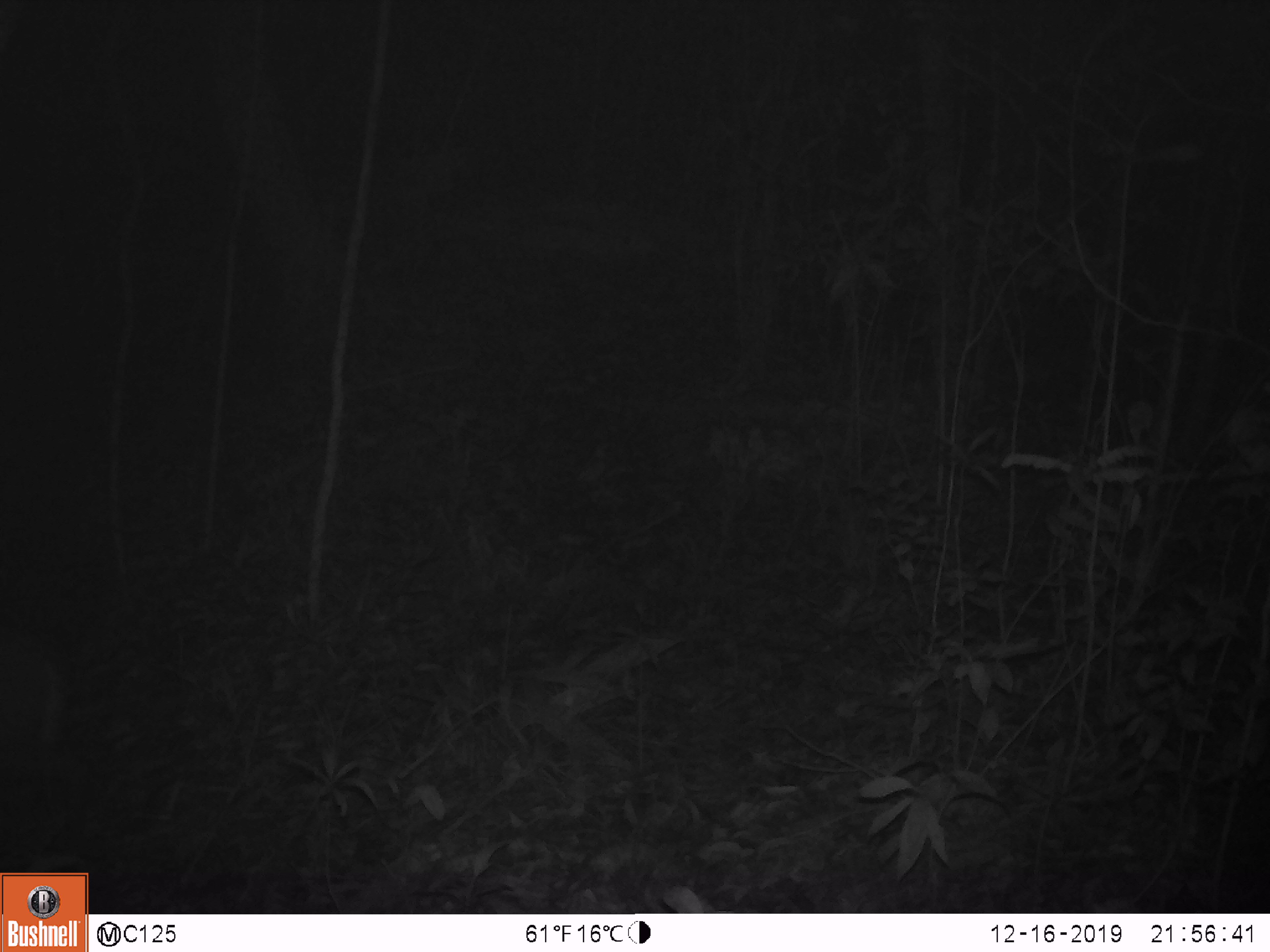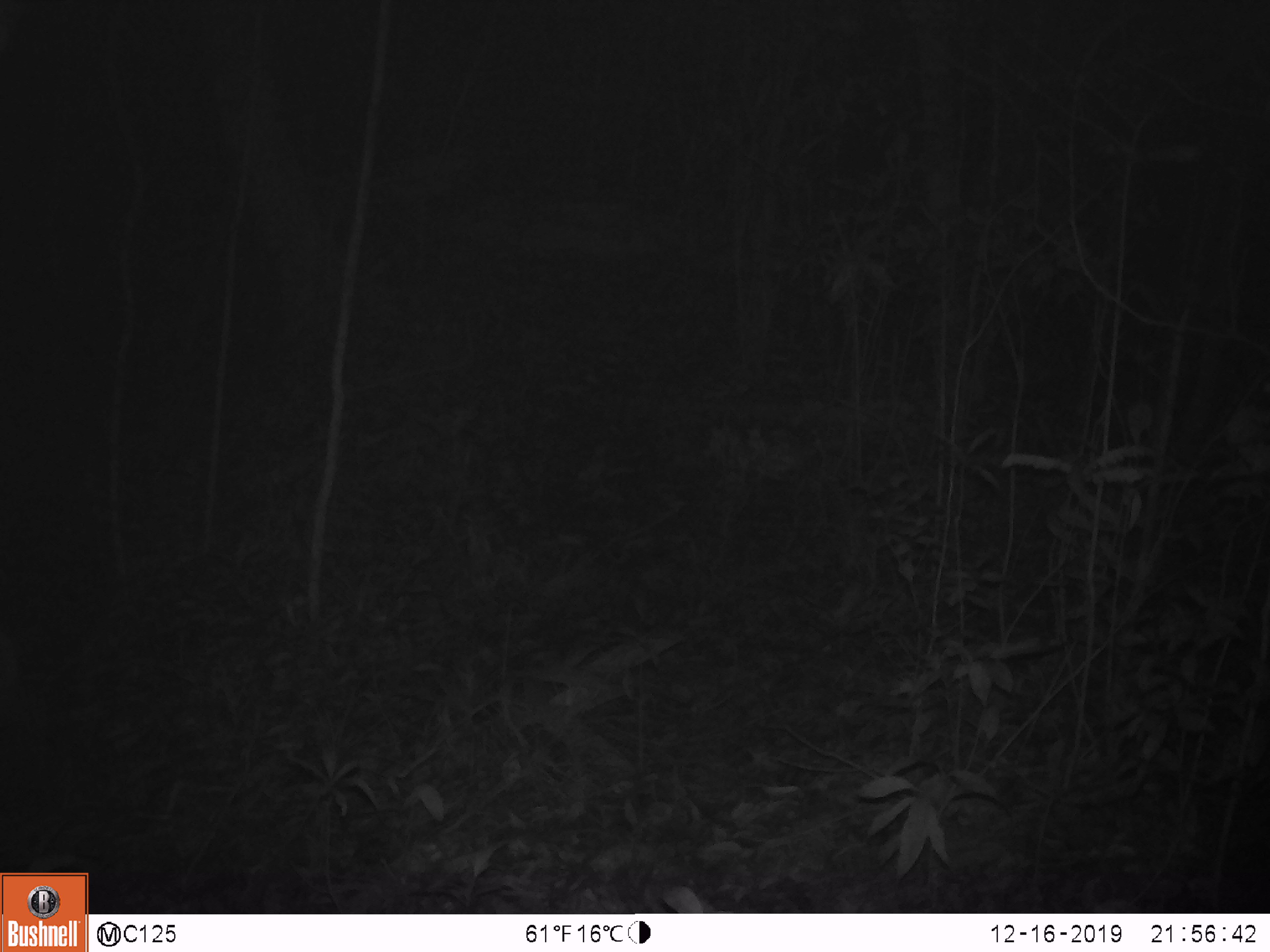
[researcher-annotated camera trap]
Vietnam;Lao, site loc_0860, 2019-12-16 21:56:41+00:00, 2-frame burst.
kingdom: Animalia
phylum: Chordata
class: Mammalia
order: Artiodactyla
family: Cervidae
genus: Muntiacus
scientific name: Muntiacus rooseveltorum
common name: roosevelt's muntjac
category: roosevelts muntjac group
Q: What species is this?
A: Roosevelts muntjac group (roosevelt's muntjac) (Muntiacus rooseveltorum).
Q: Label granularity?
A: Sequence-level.